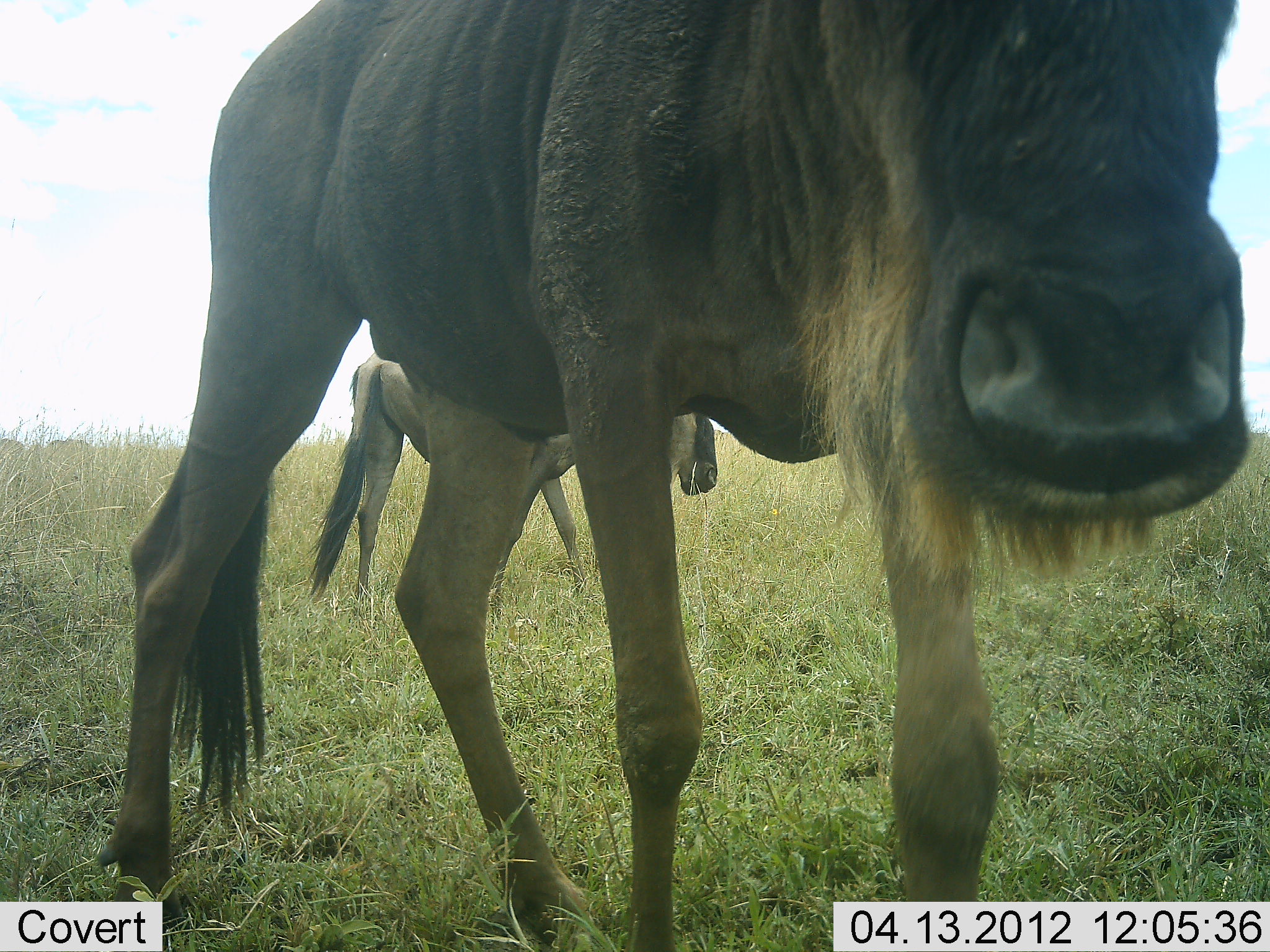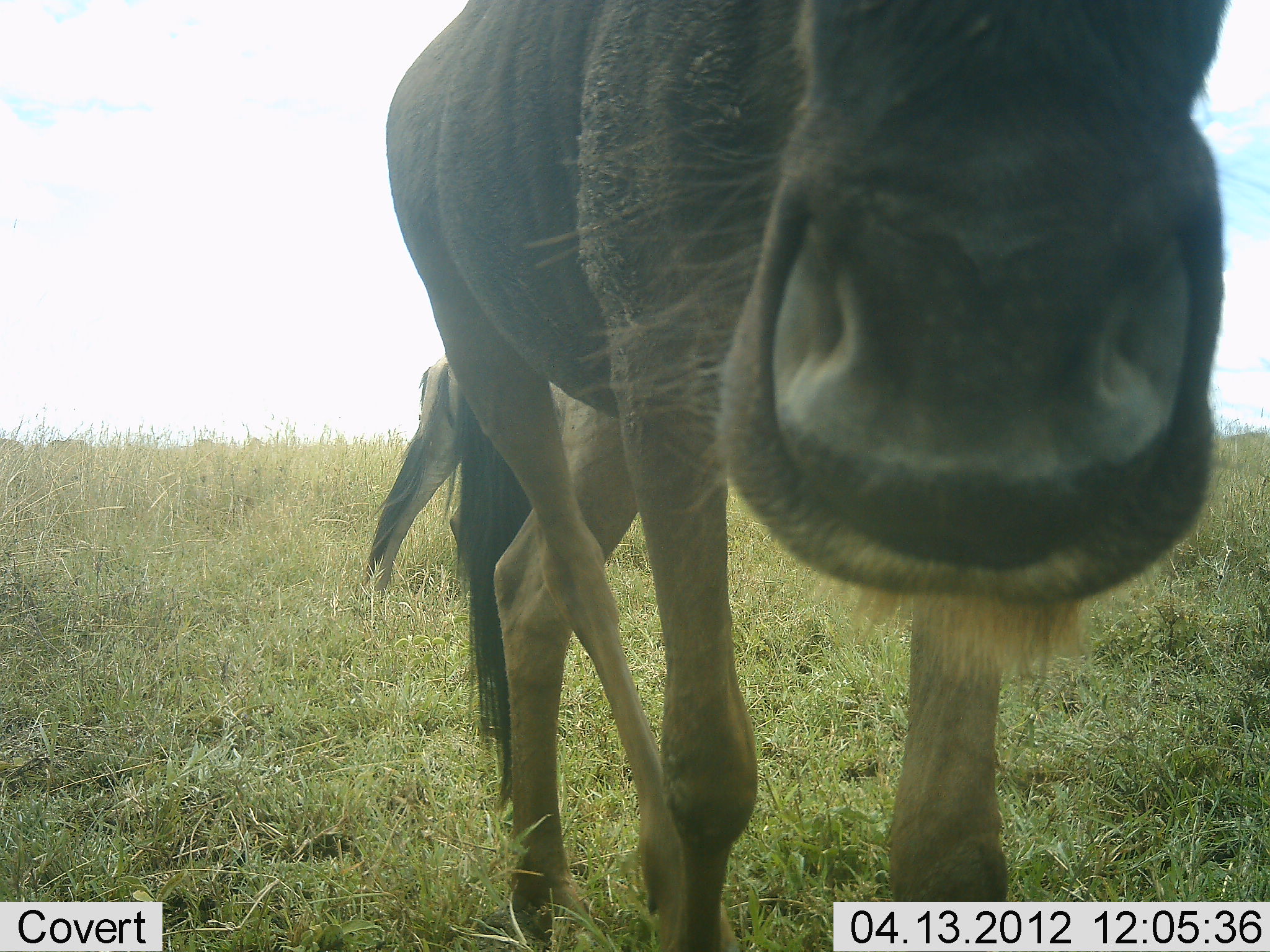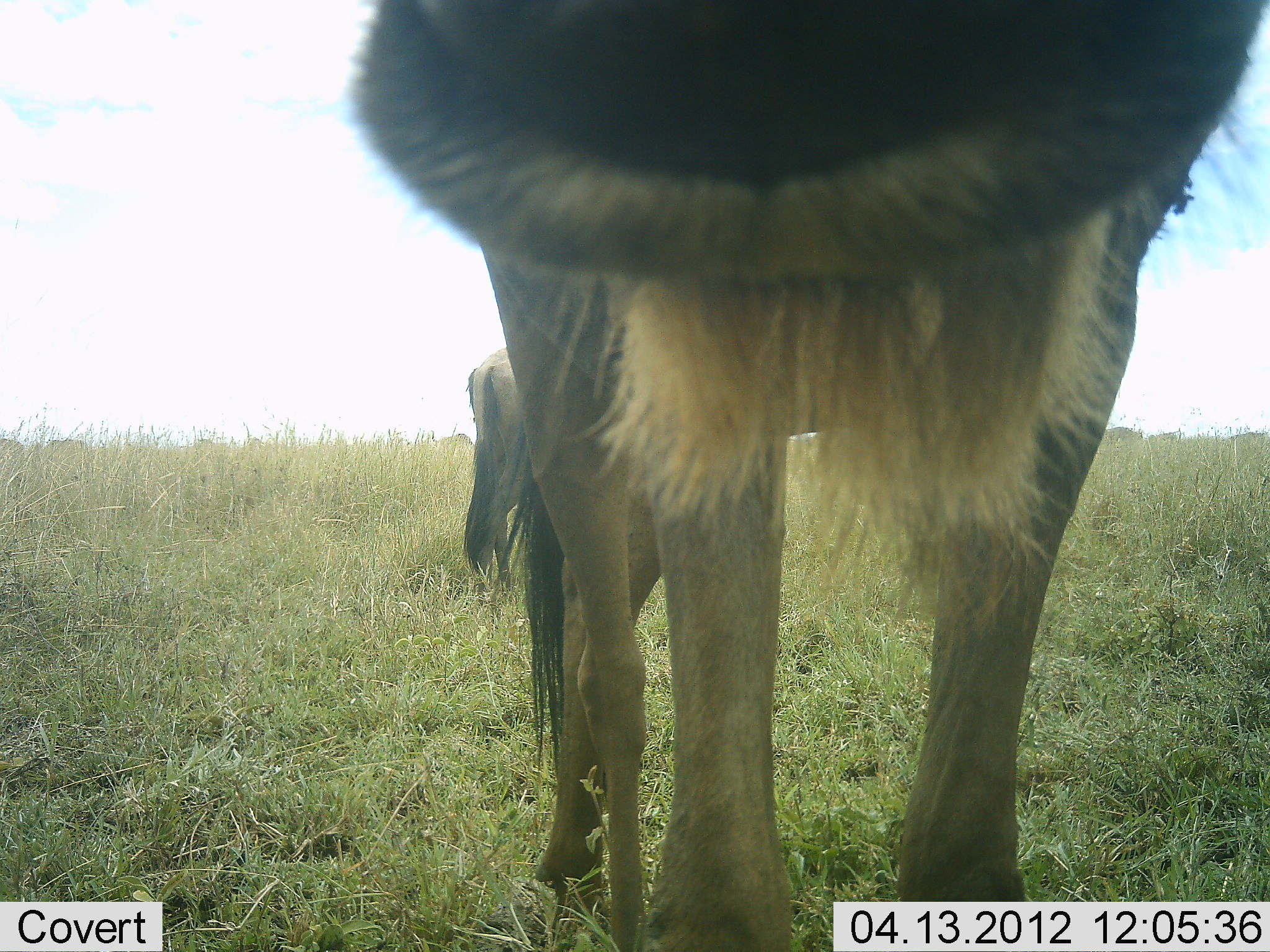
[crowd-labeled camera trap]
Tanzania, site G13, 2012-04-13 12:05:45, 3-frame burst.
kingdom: Animalia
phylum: Chordata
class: Mammalia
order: Artiodactyla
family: Bovidae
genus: Connochaetes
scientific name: Connochaetes taurinus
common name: blue wildebeest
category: wildebeest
Wildebeest (blue wildebeest) (Connochaetes taurinus), count 2. Behavior (volunteer vote fractions): standing 39%, resting 0%, moving 71%, interacting 7%. Young present (vote fraction): 4%. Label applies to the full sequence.